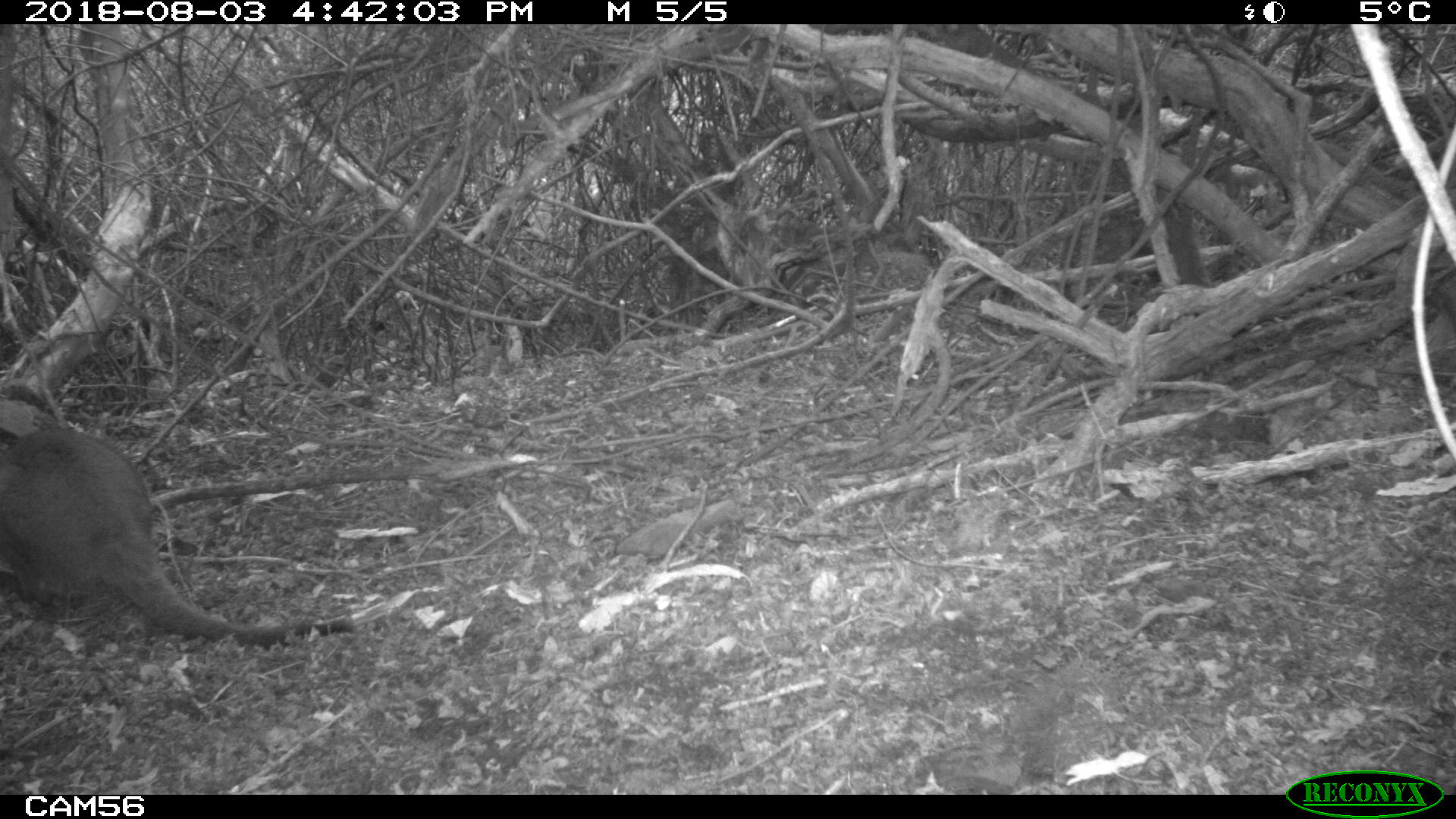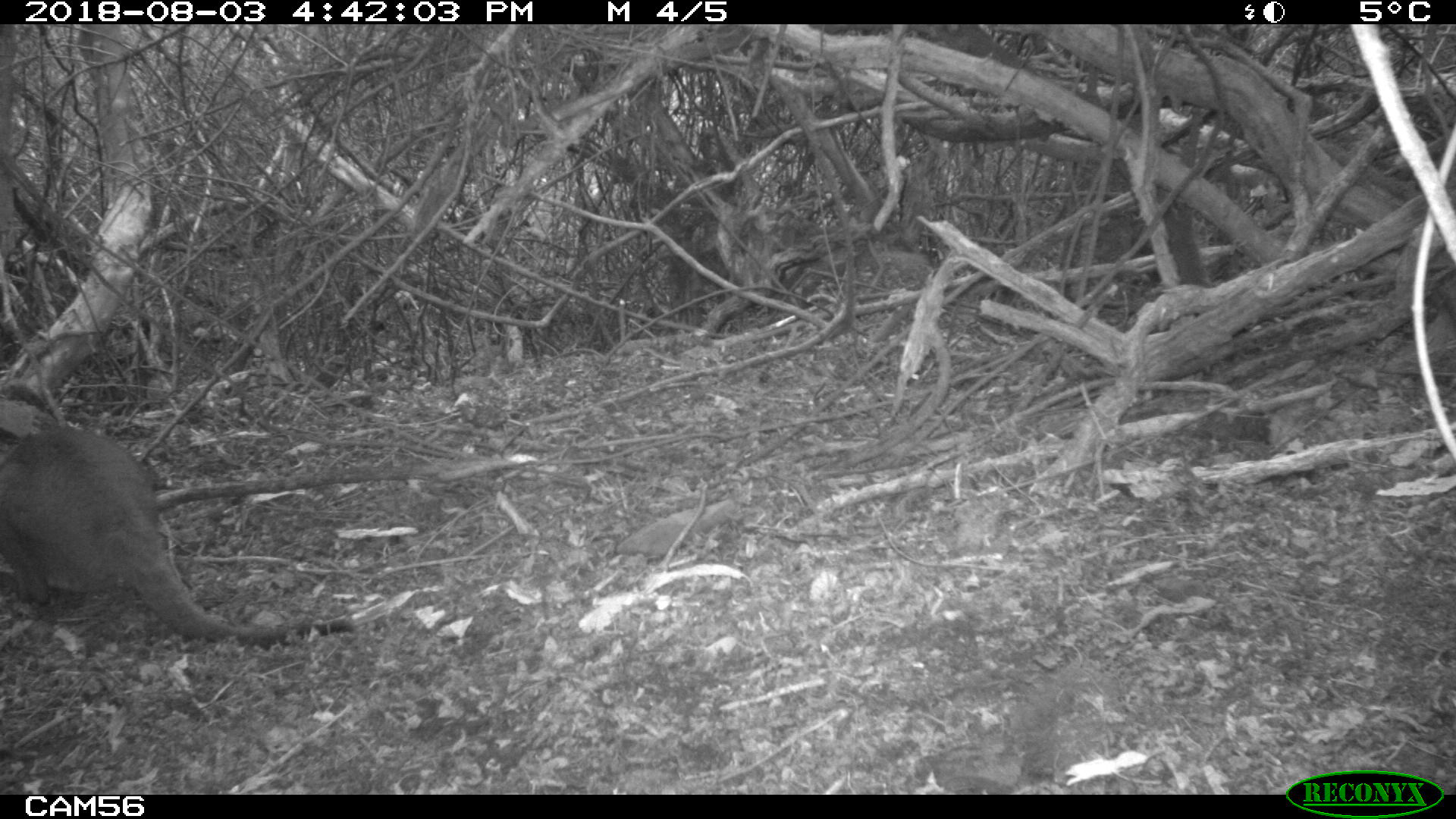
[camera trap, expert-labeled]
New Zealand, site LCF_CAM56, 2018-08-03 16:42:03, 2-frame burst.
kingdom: Animalia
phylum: Chordata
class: Mammalia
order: Diprotodontia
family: Macropodidae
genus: Notamacropus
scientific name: Notamacropus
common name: wallaby